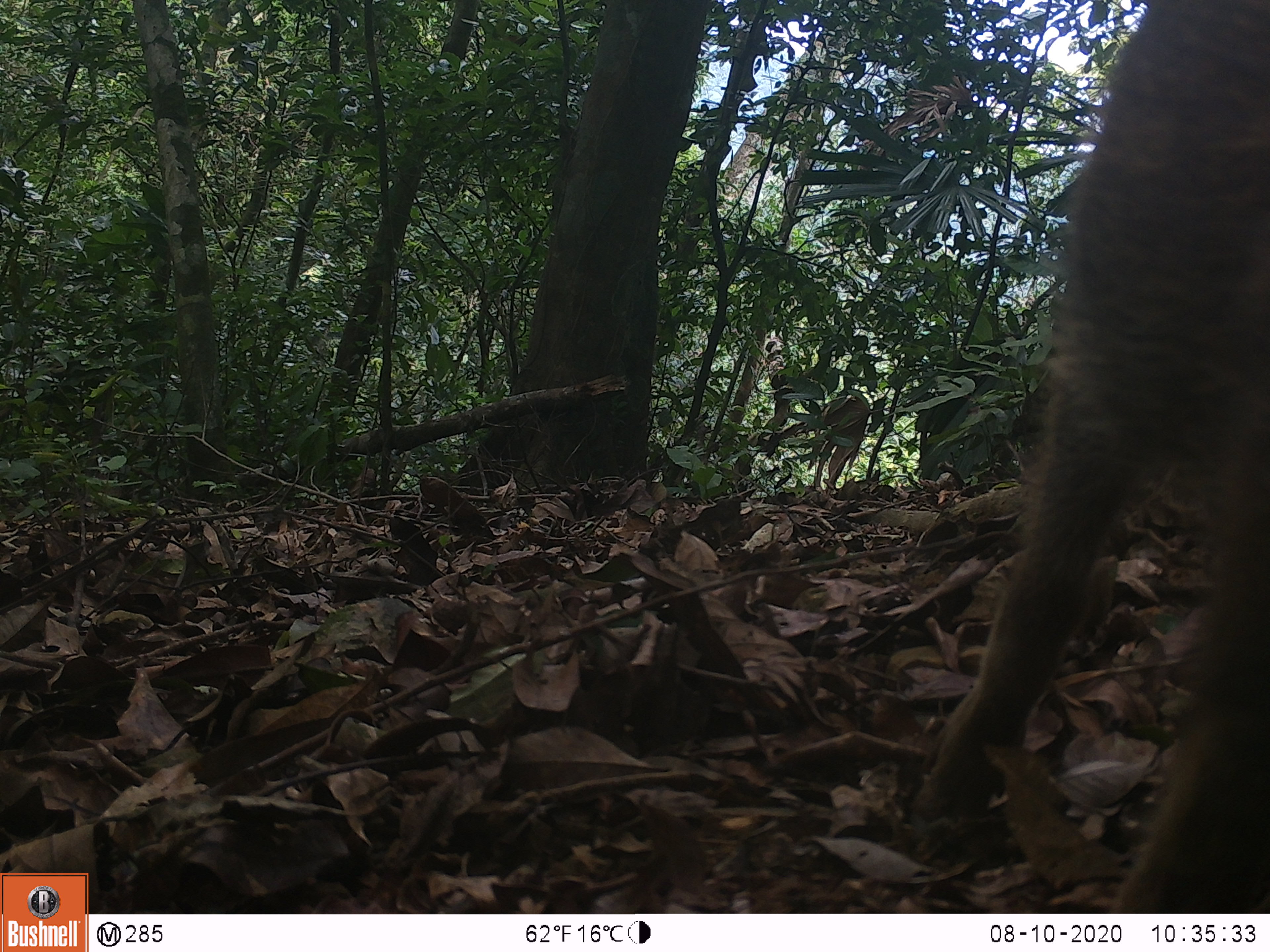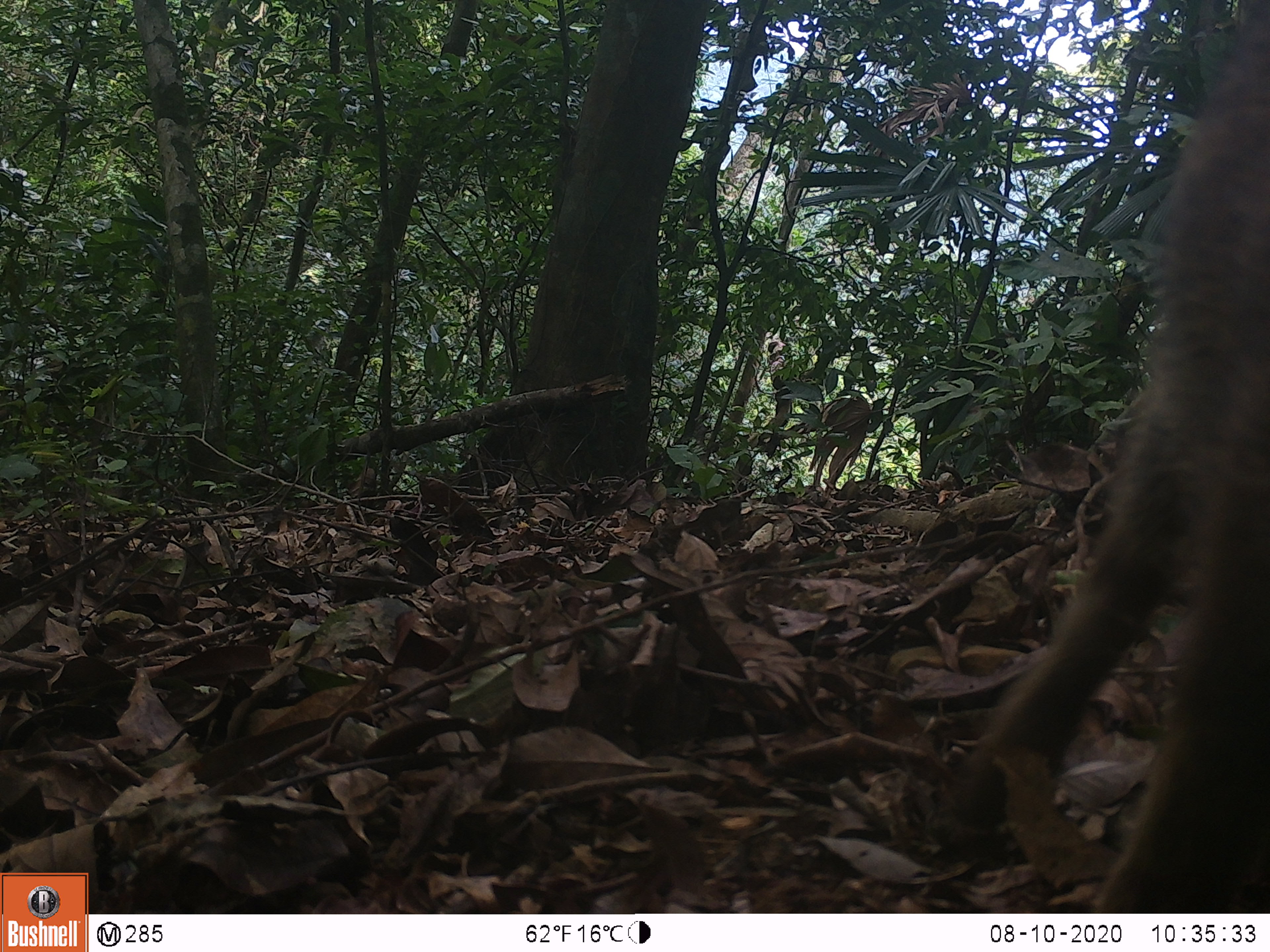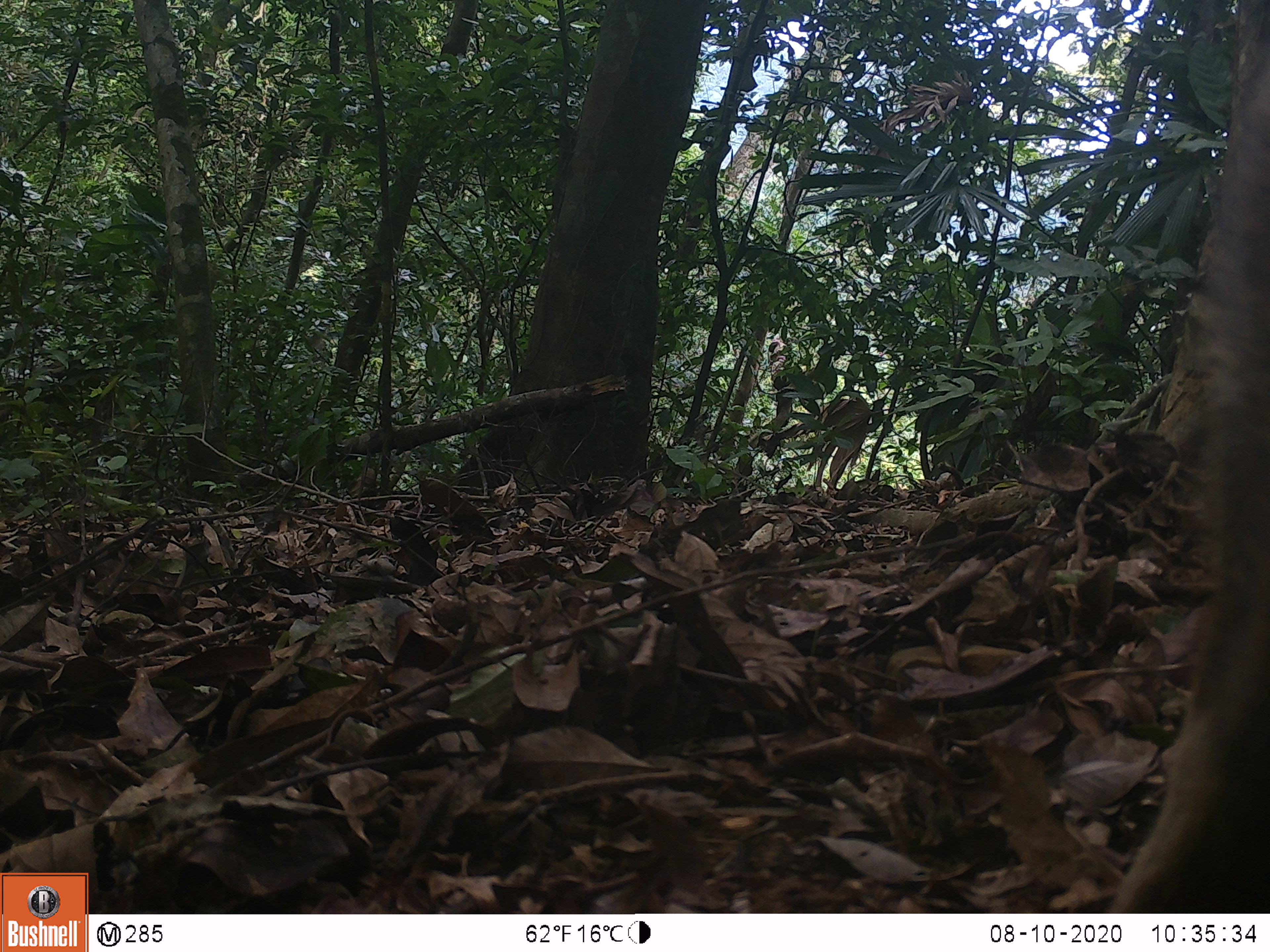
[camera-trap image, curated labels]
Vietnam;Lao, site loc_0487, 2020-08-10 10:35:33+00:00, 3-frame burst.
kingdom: Animalia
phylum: Chordata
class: Mammalia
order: Artiodactyla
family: Suidae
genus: Sus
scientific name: Sus scrofa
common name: eurasian wild pig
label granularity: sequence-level